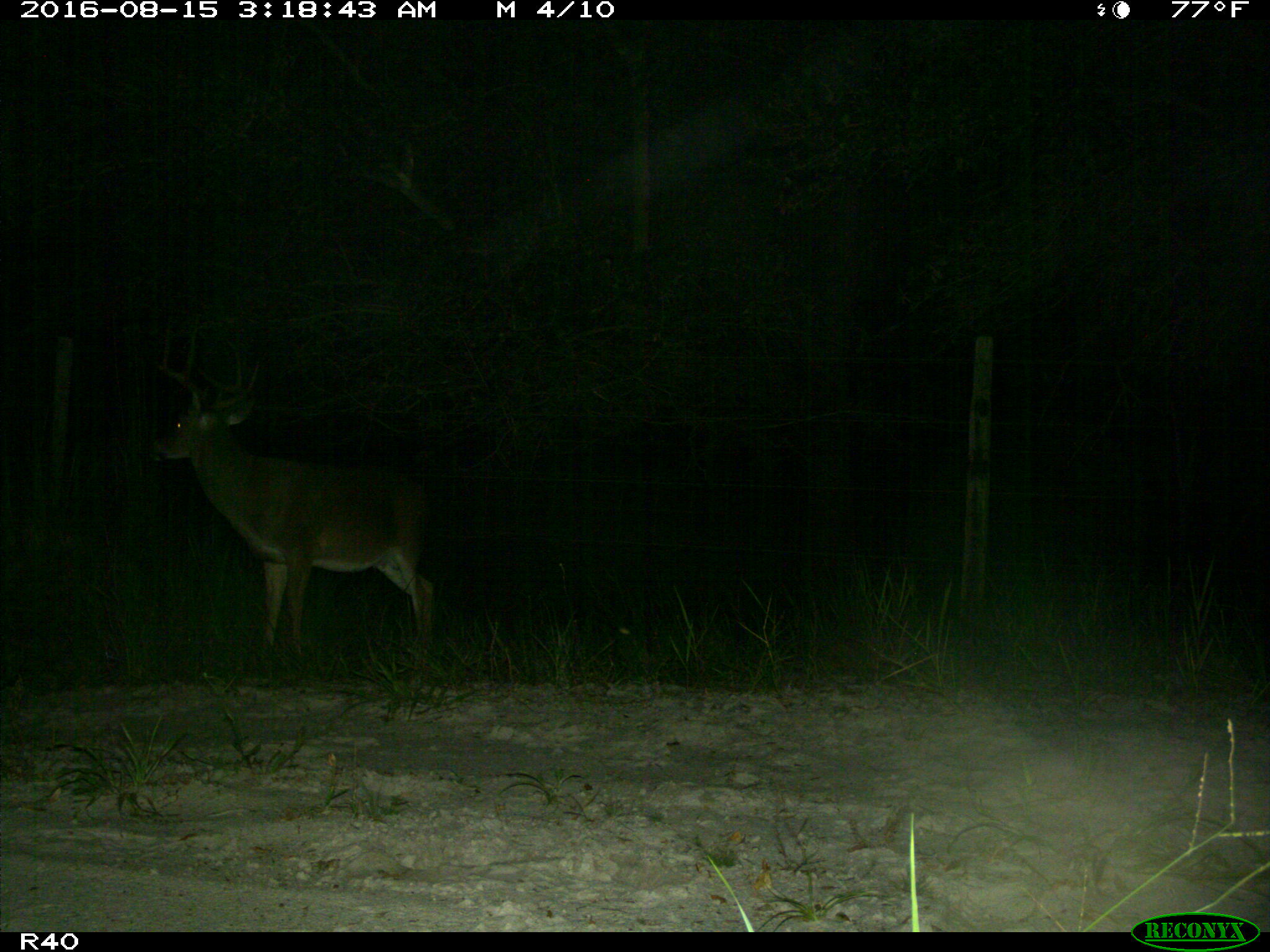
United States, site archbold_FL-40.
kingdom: Animalia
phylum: Chordata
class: Mammalia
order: Artiodactyla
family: Cervidae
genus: Odocoileus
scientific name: Odocoileus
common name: deer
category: unidentified deer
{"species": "unidentified deer (deer) (Odocoileus)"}